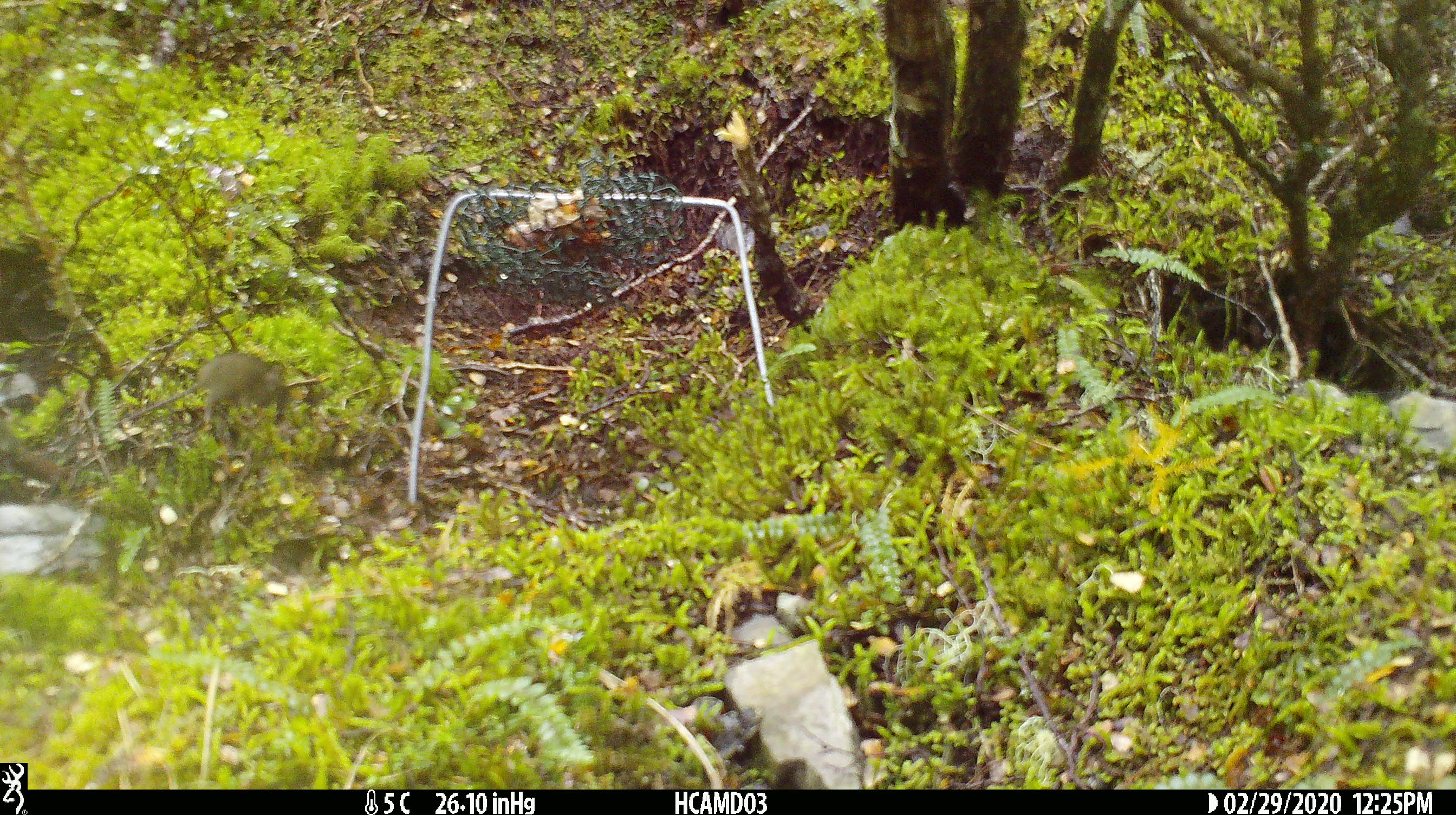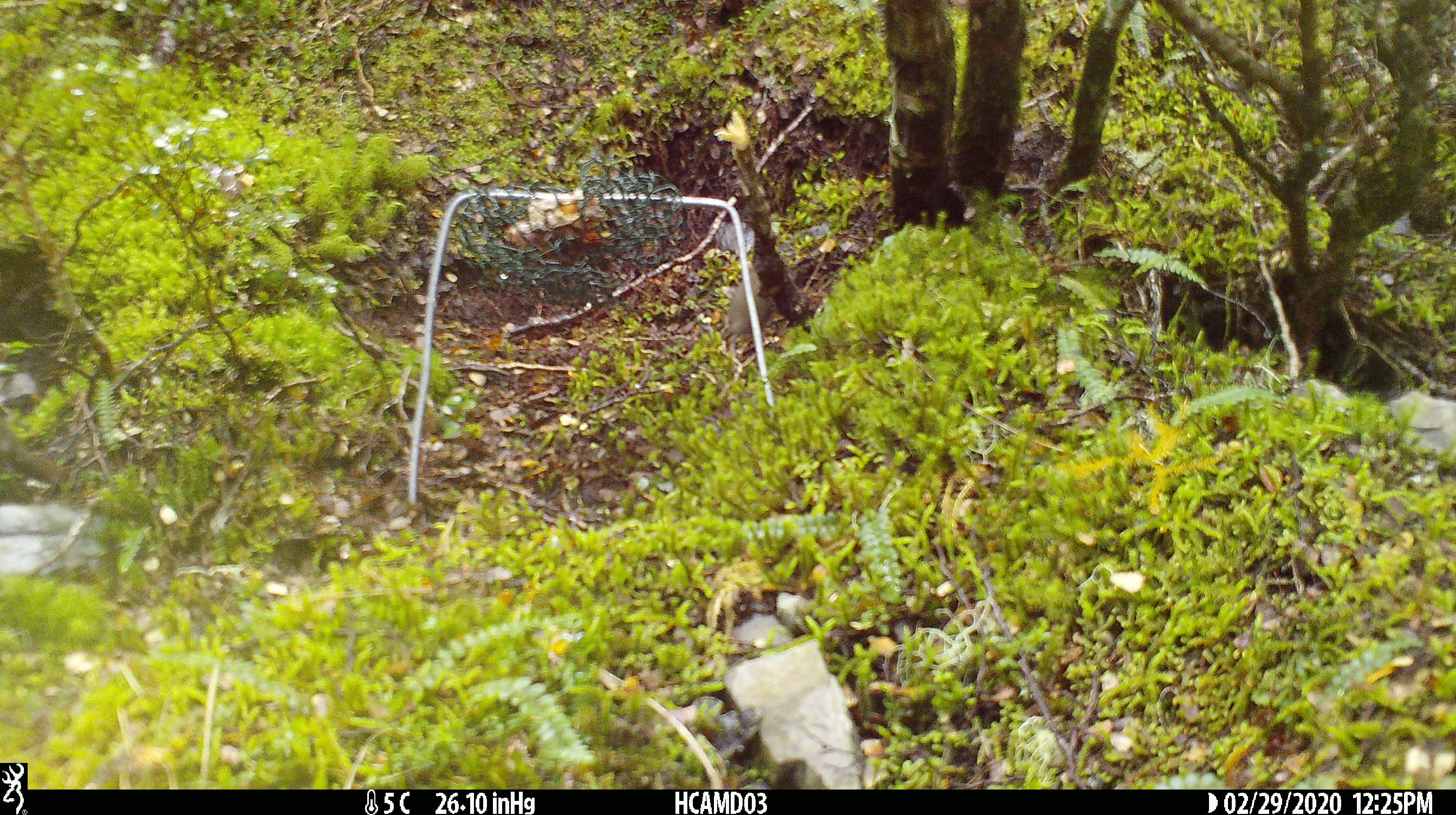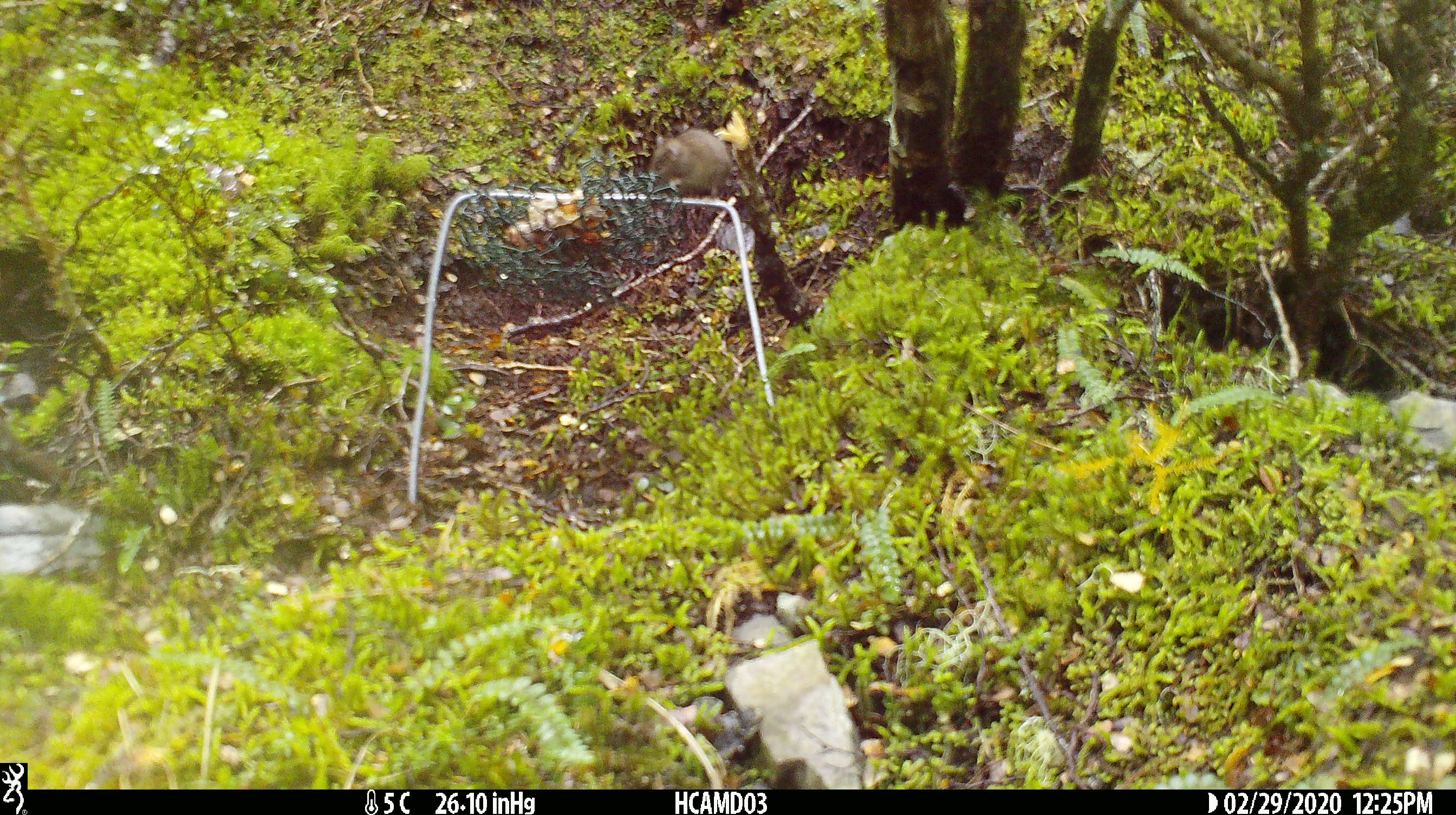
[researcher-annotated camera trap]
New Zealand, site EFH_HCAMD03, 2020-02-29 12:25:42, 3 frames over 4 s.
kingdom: Animalia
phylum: Chordata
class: Mammalia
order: Rodentia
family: Muridae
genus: Mus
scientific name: Mus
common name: mouse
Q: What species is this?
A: Mouse (Mus).